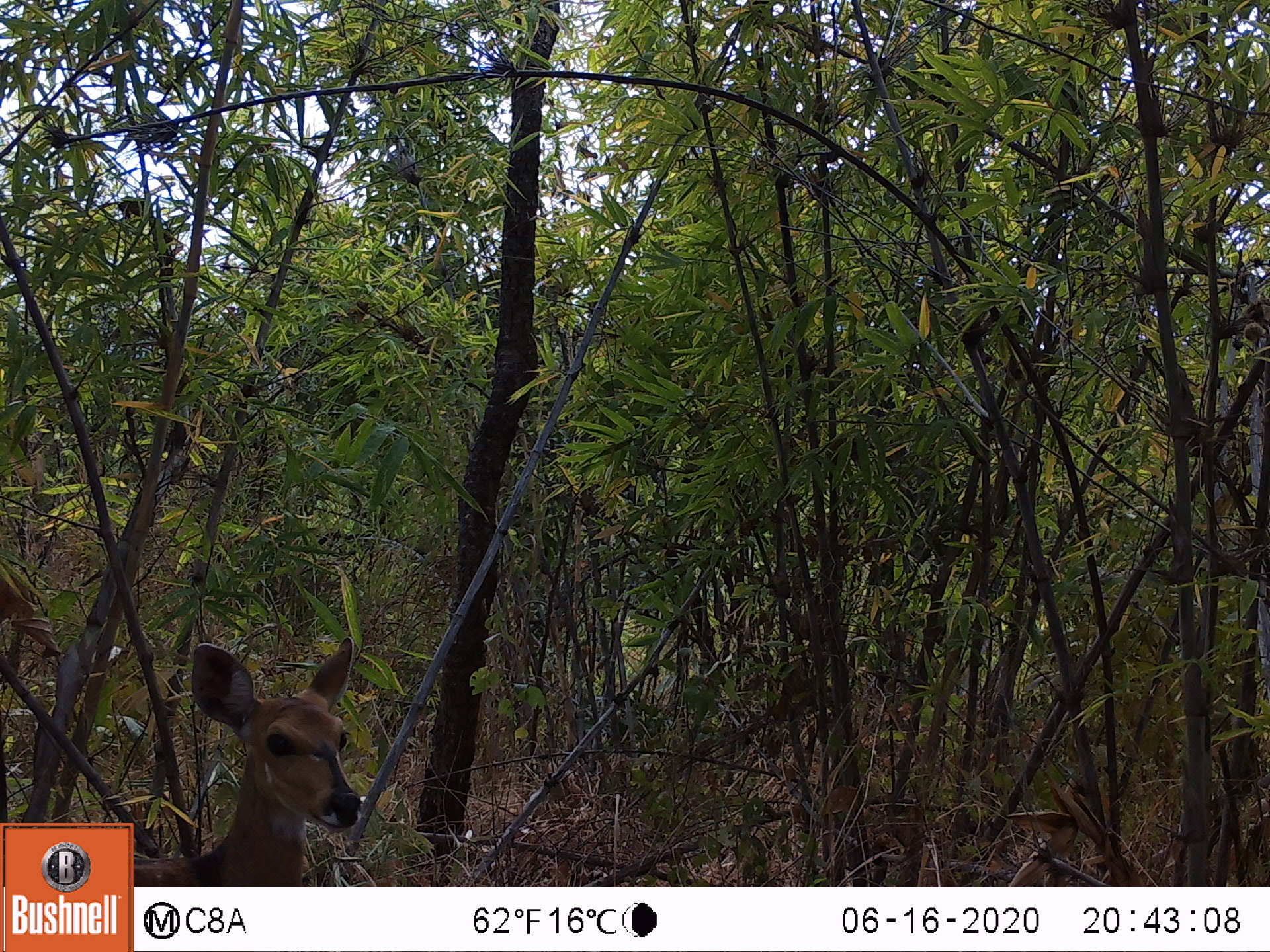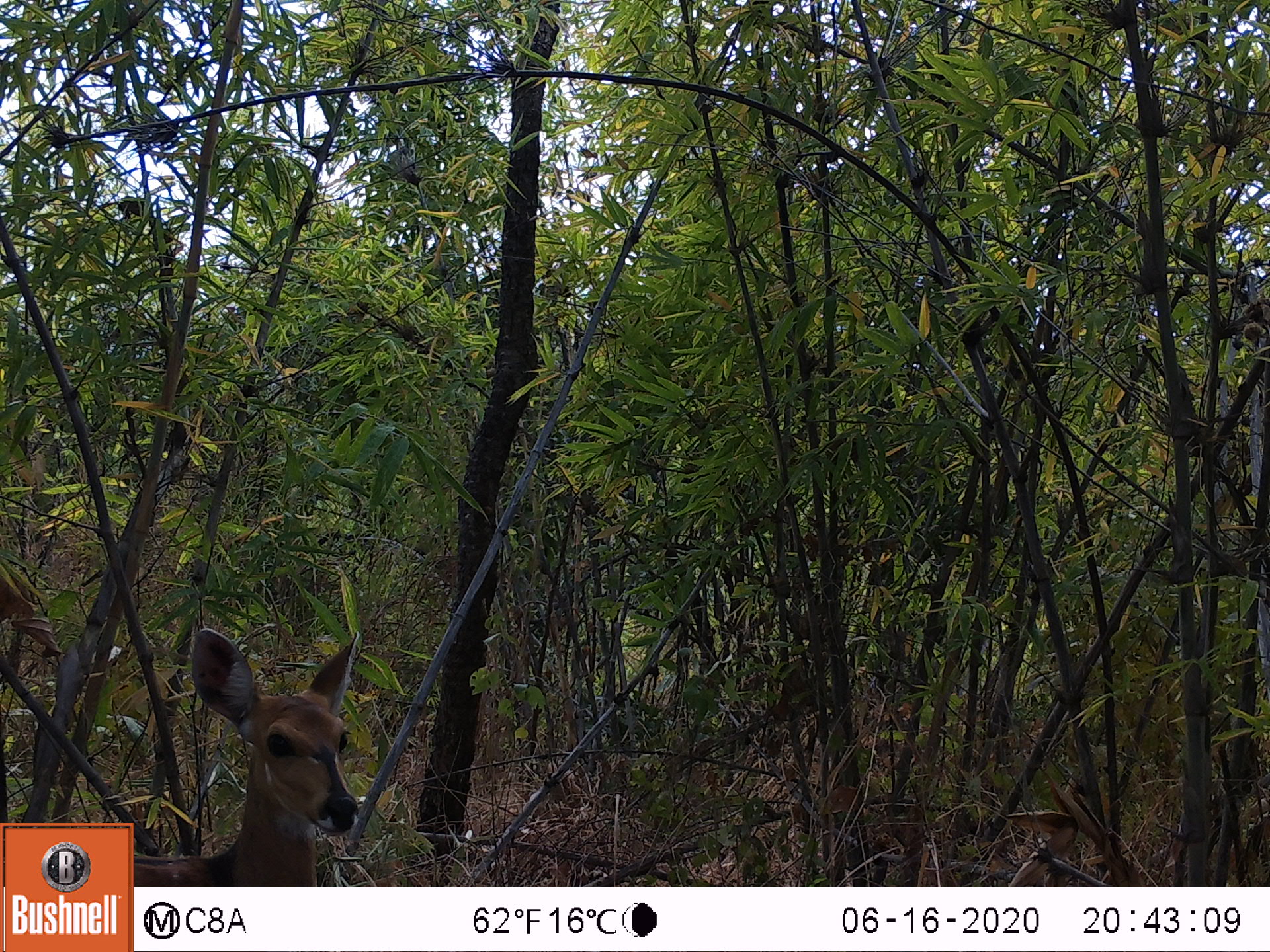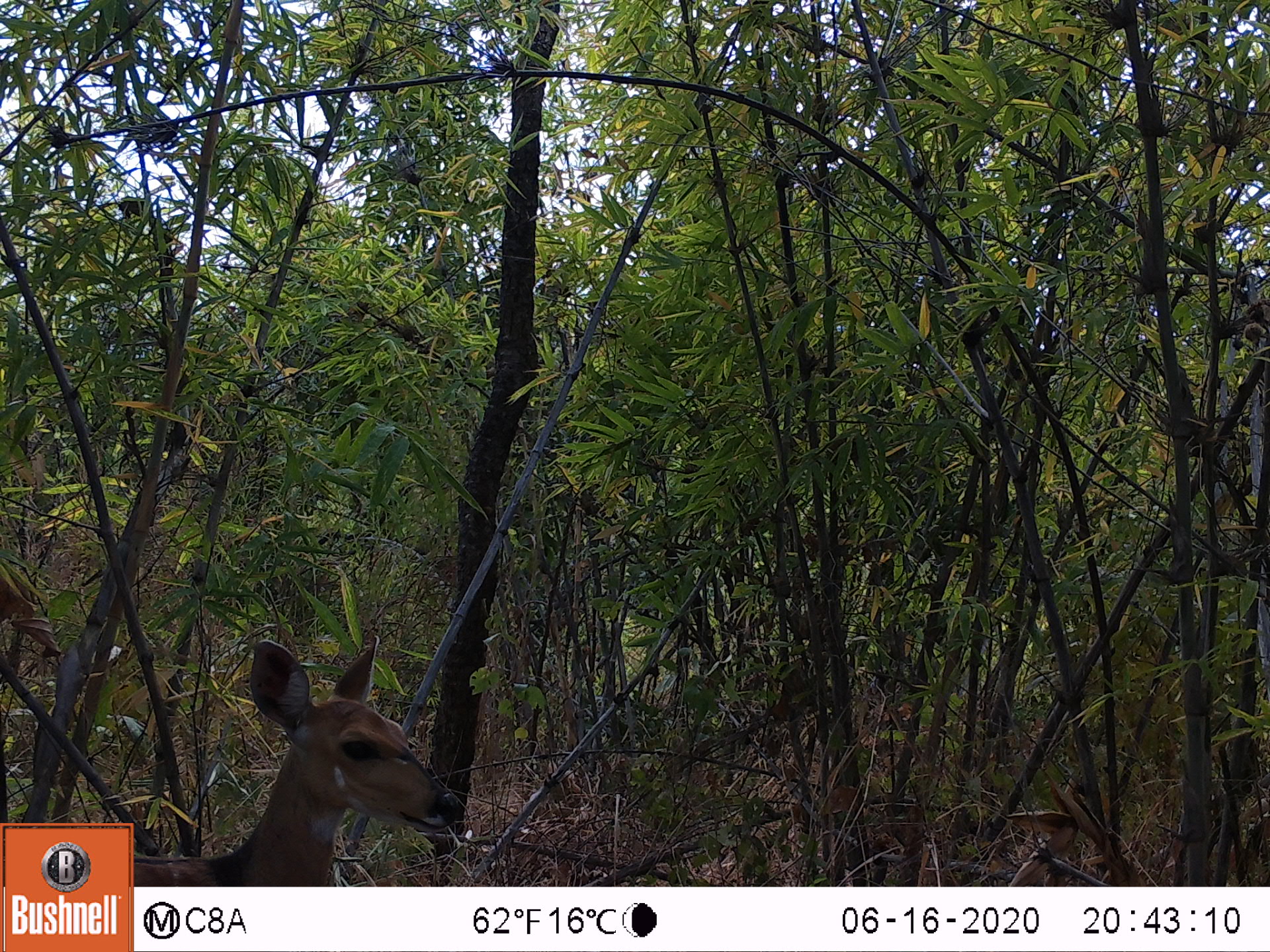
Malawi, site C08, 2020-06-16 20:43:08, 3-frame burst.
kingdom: Animalia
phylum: Chordata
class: Mammalia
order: Artiodactyla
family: Bovidae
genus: Tragelaphus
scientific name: Tragelaphus sylvaticus sylvaticus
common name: cape bushbuck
Cape bushbuck (Tragelaphus sylvaticus sylvaticus), count 1.